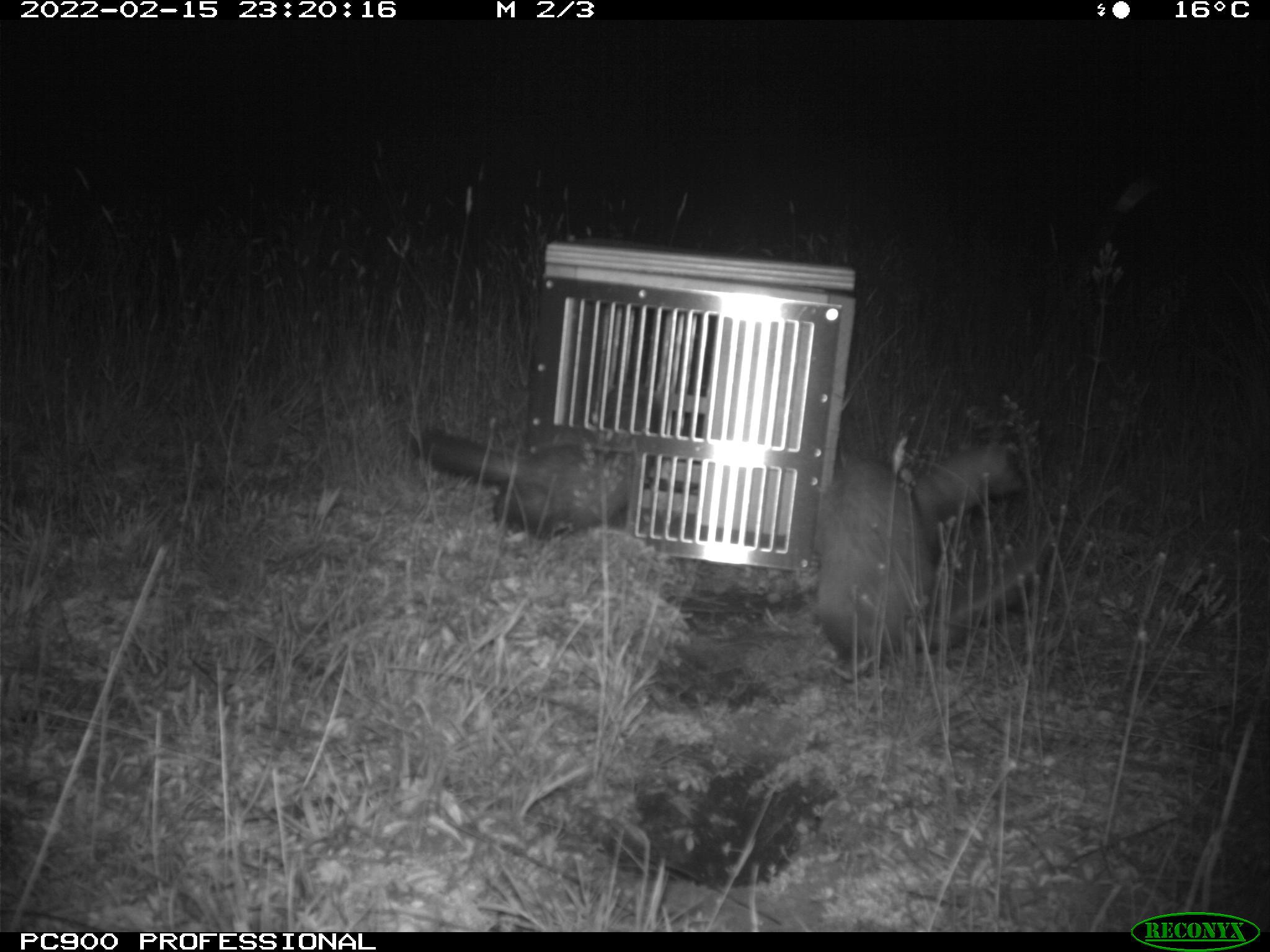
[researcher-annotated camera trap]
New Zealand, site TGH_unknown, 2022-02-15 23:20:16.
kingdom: Animalia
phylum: Chordata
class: Mammalia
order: Carnivora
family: Mustelidae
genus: Mustela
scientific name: Mustela furo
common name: ferret